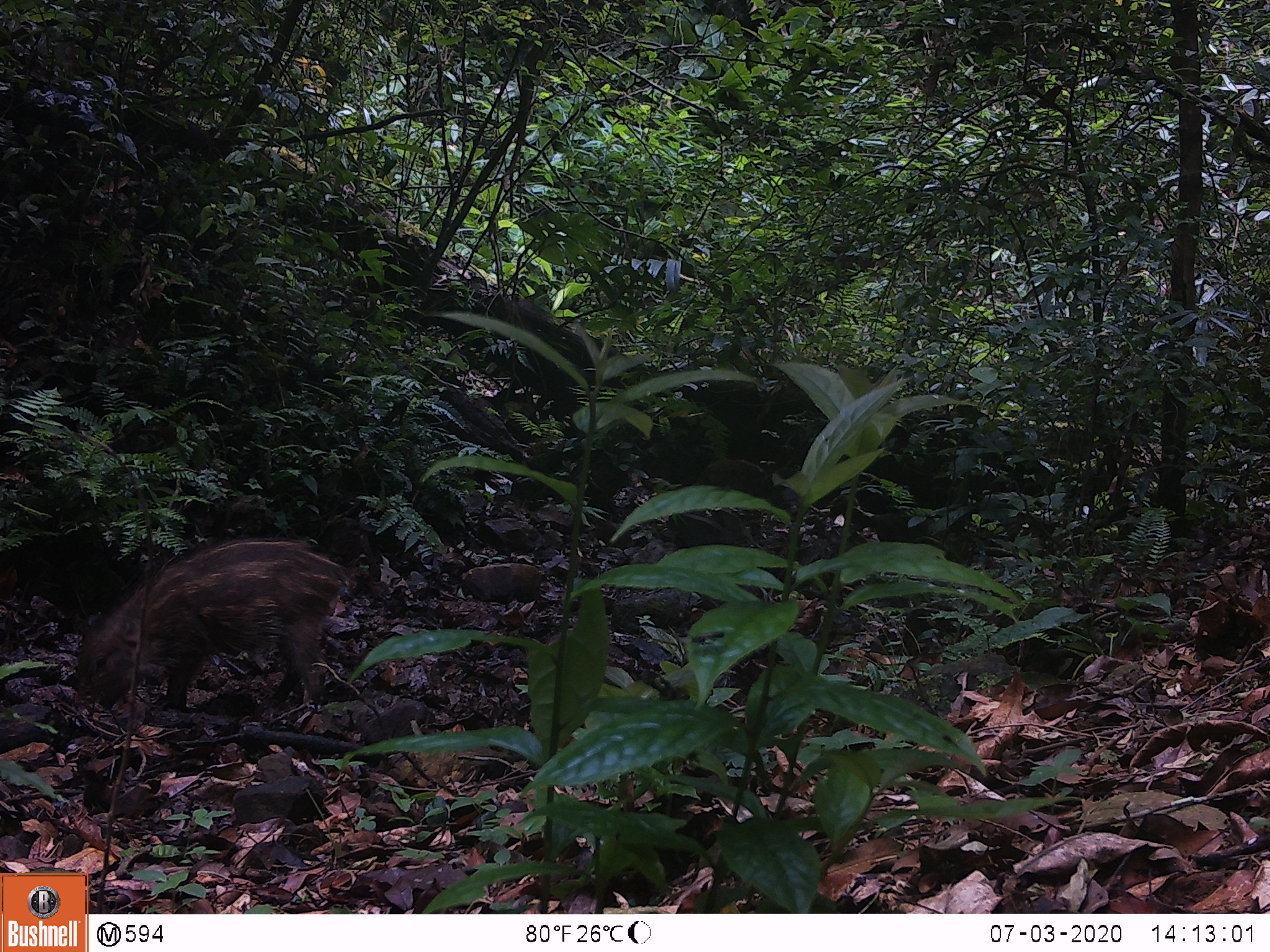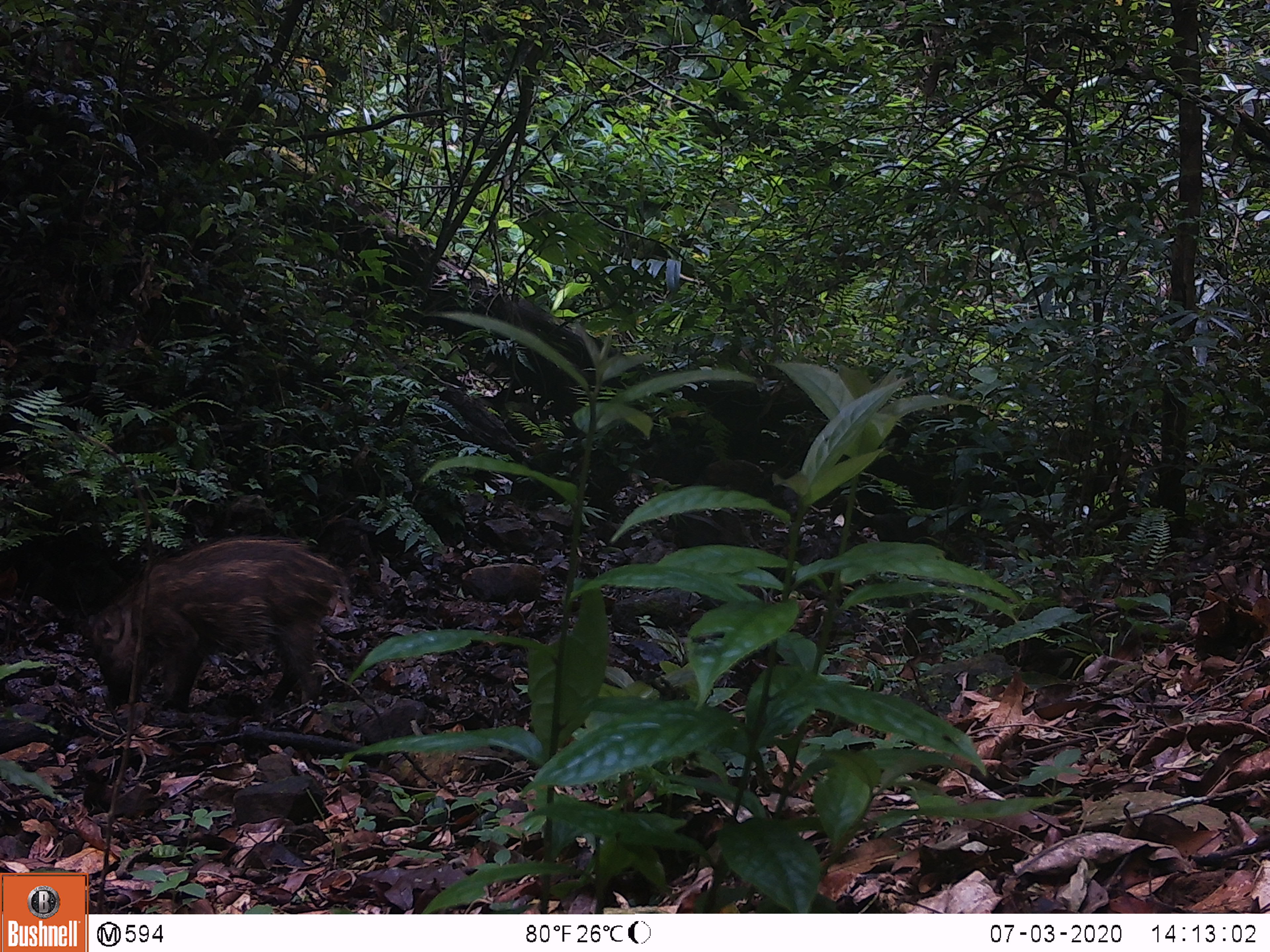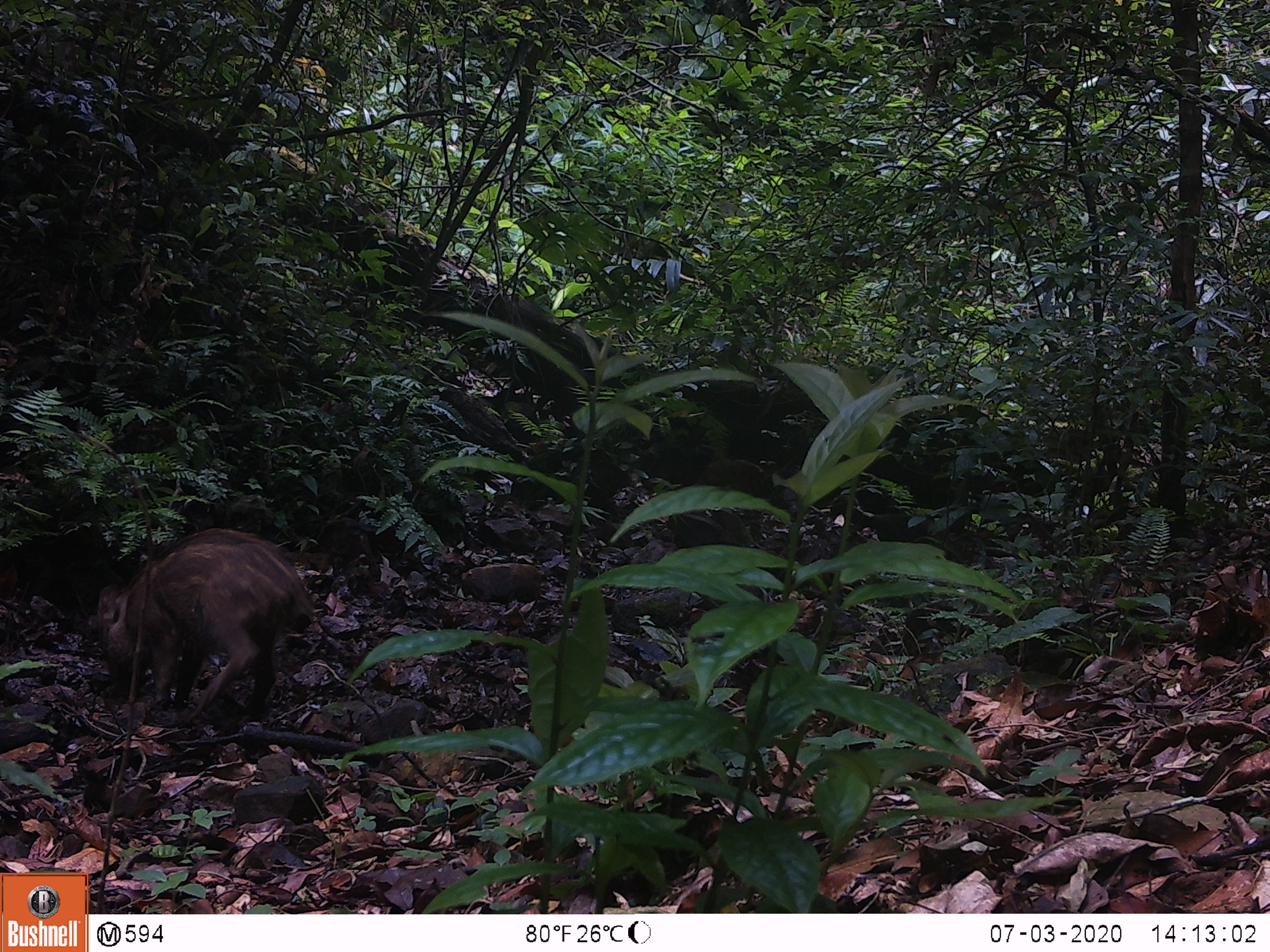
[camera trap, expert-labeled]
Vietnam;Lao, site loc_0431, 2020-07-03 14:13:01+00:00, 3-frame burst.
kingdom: Animalia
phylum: Chordata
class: Mammalia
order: Artiodactyla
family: Suidae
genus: Sus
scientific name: Sus scrofa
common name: eurasian wild pig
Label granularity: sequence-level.